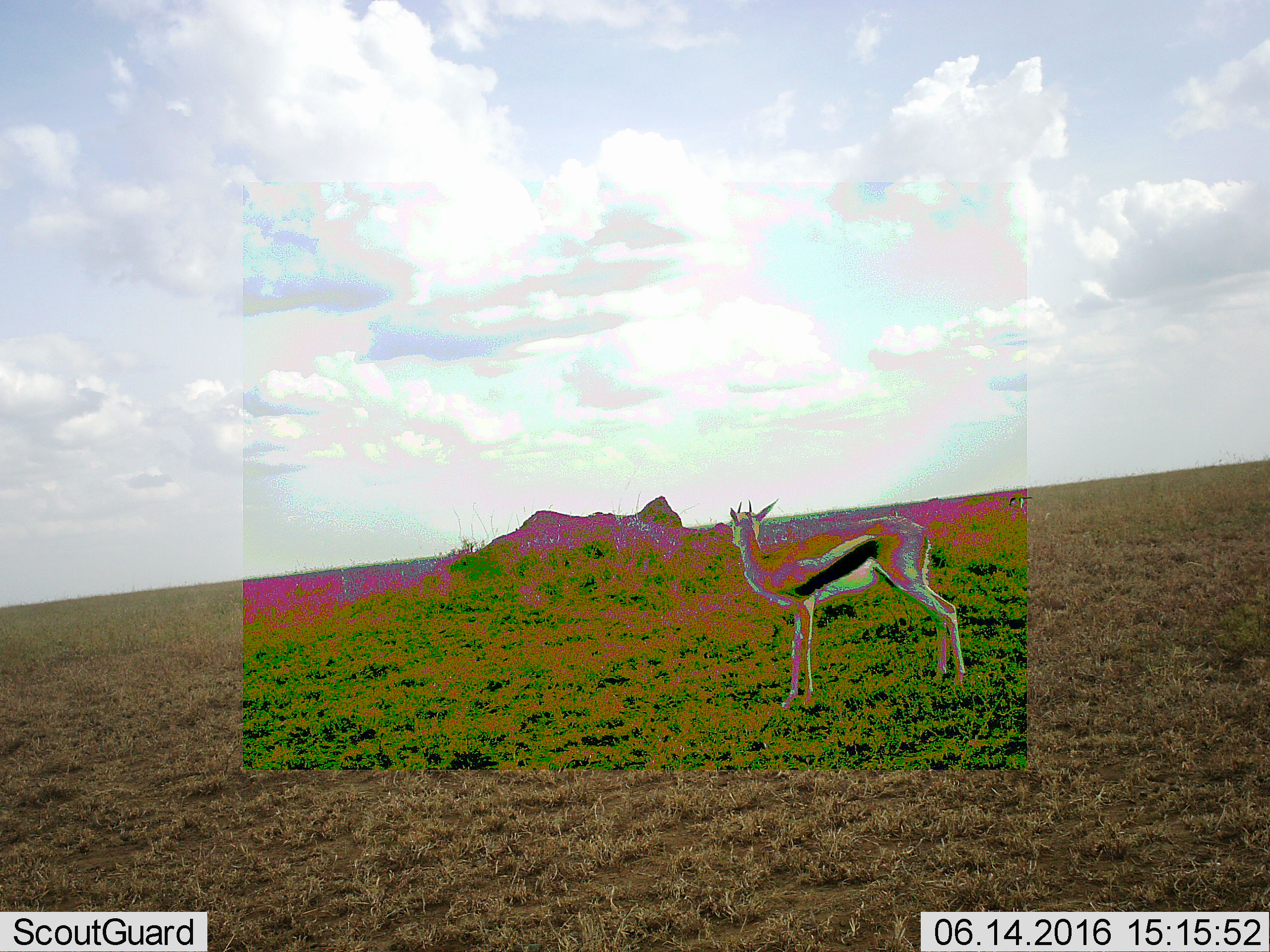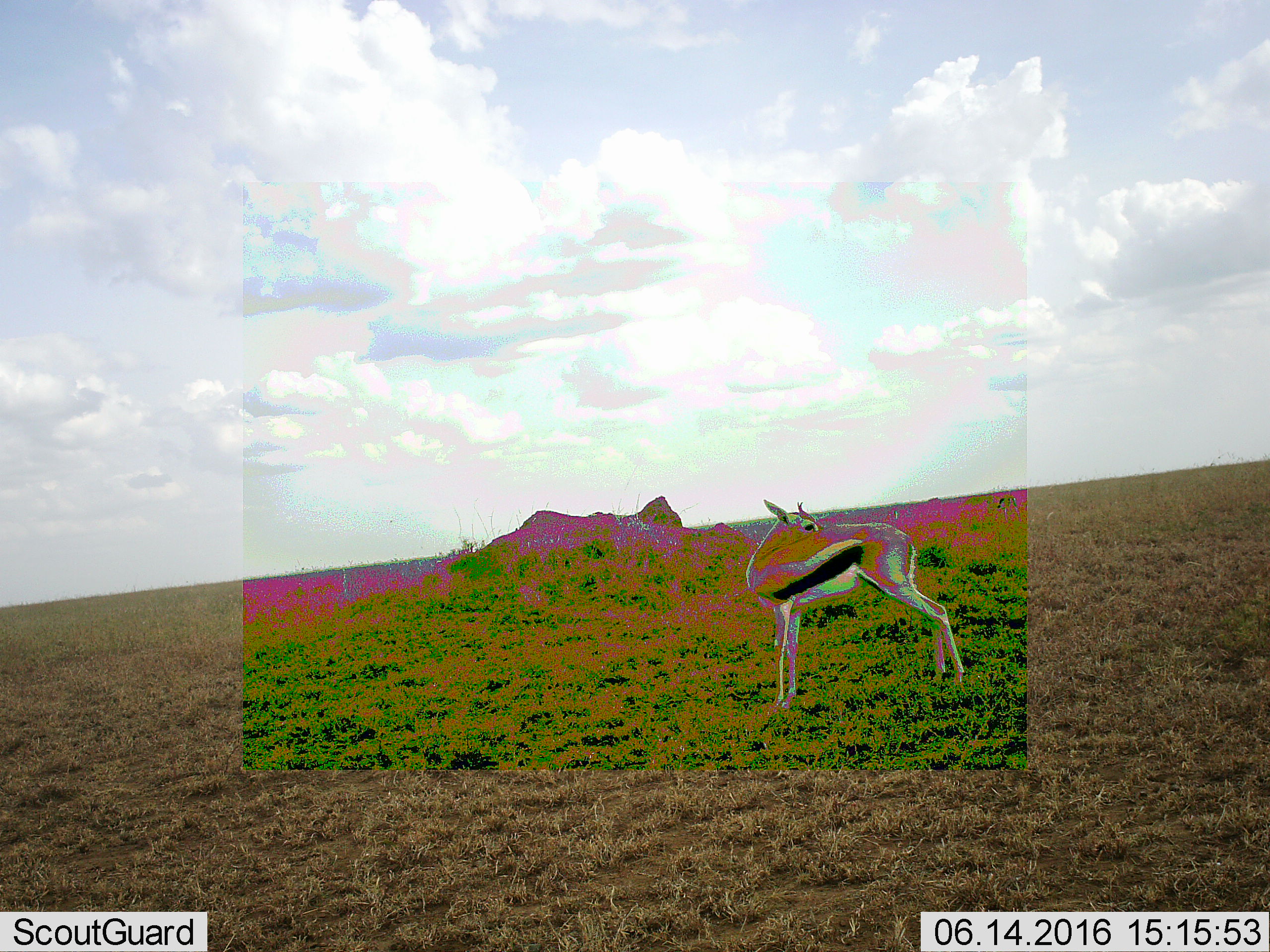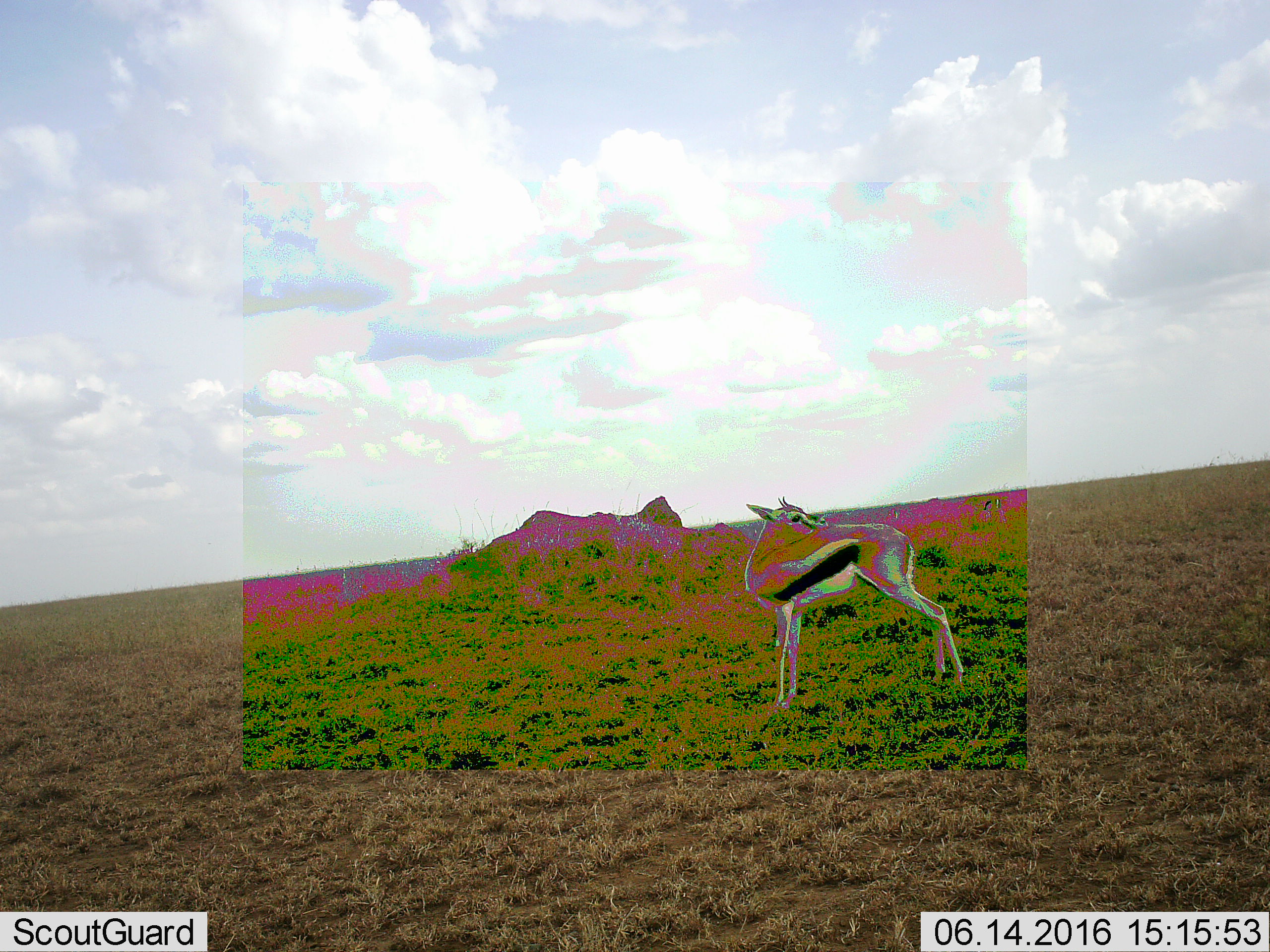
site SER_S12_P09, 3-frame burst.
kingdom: Animalia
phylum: Chordata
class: Mammalia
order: Artiodactyla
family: Bovidae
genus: Eudorcas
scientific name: Eudorcas thomsonii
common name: thomson's gazelle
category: gazellethomsons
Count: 1.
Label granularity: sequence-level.